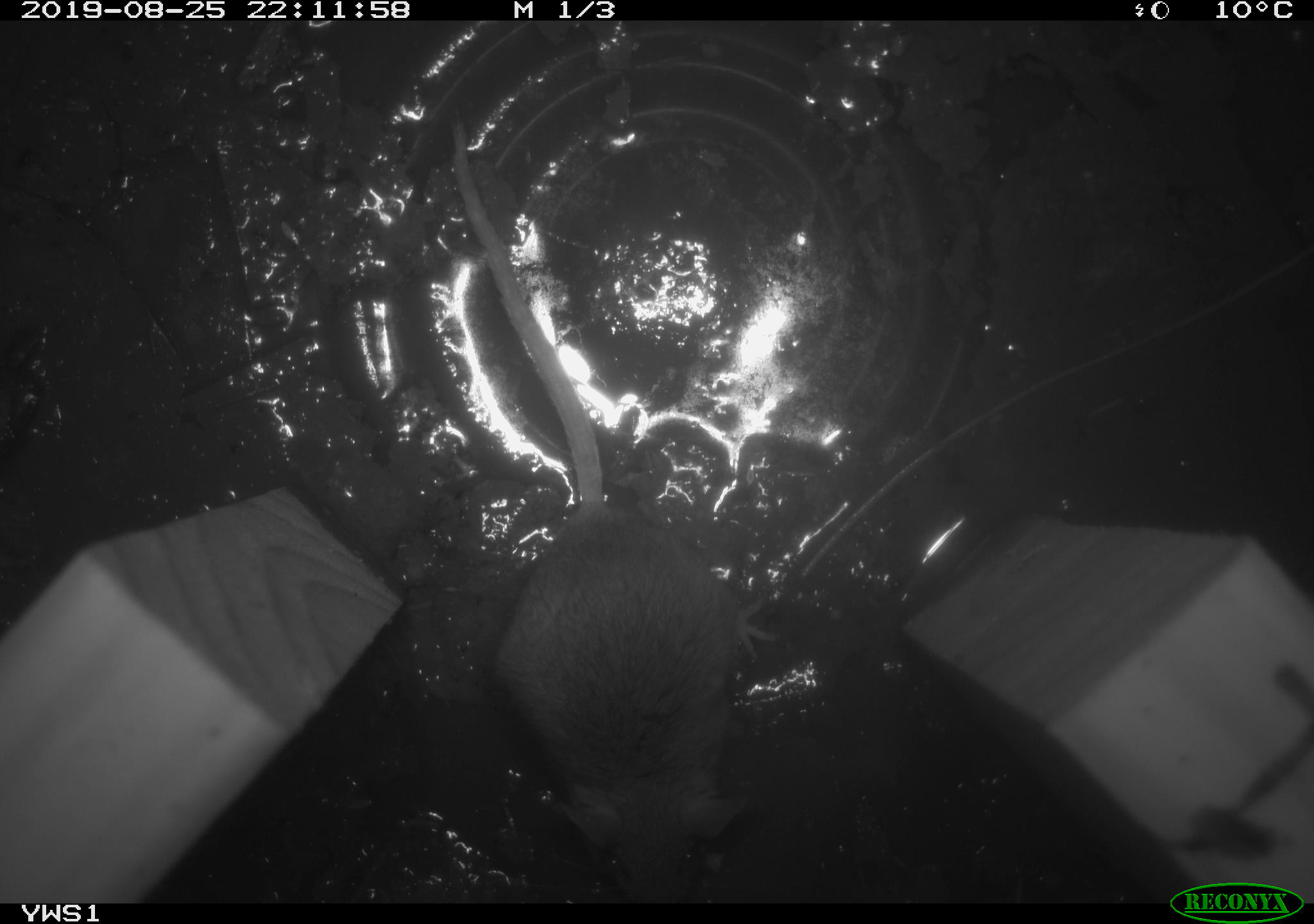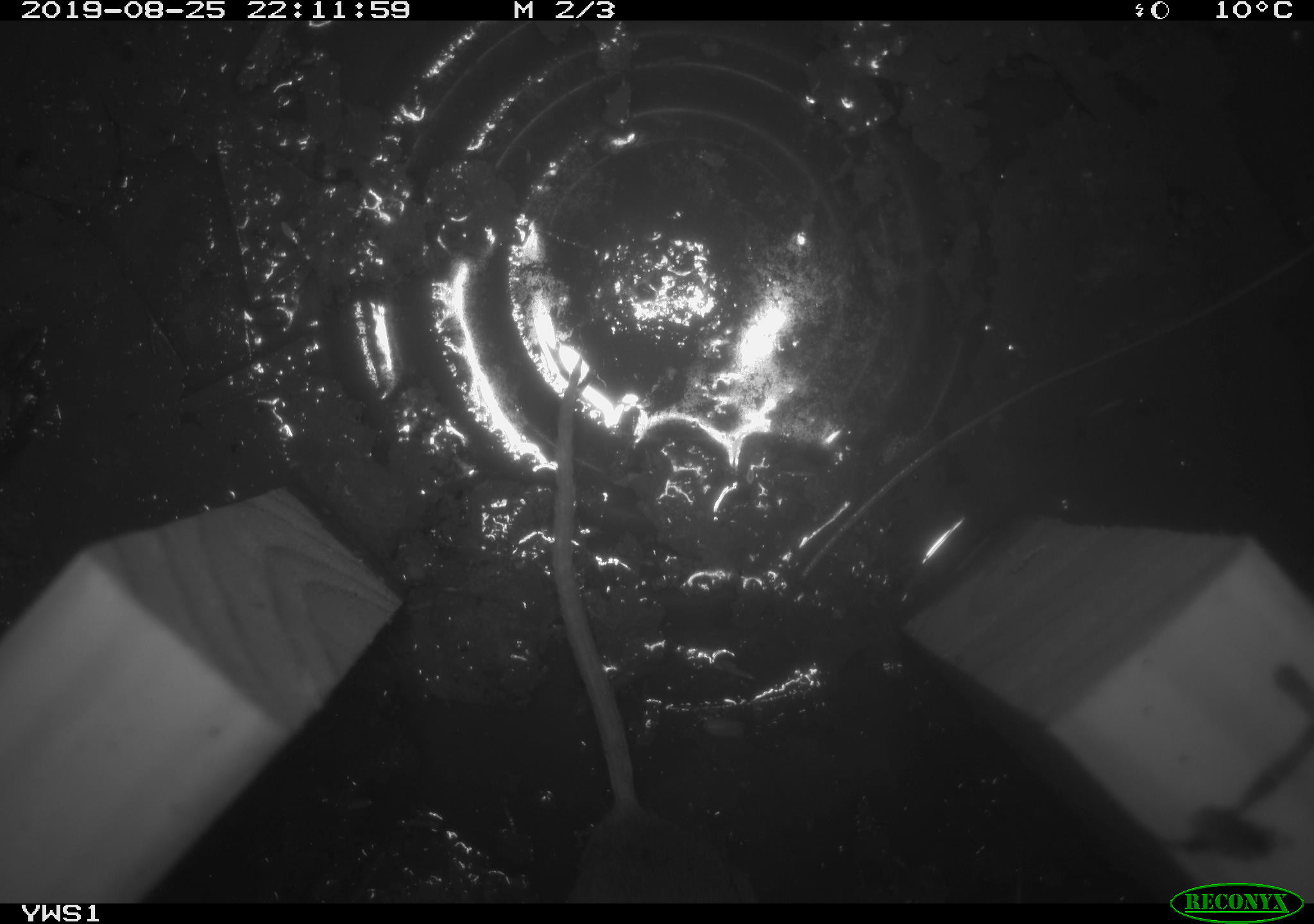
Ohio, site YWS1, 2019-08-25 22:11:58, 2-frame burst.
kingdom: Animalia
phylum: Chordata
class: Mammalia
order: Rodentia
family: Cricetidae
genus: Peromyscus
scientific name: Peromyscus leucopus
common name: white-footed mouse